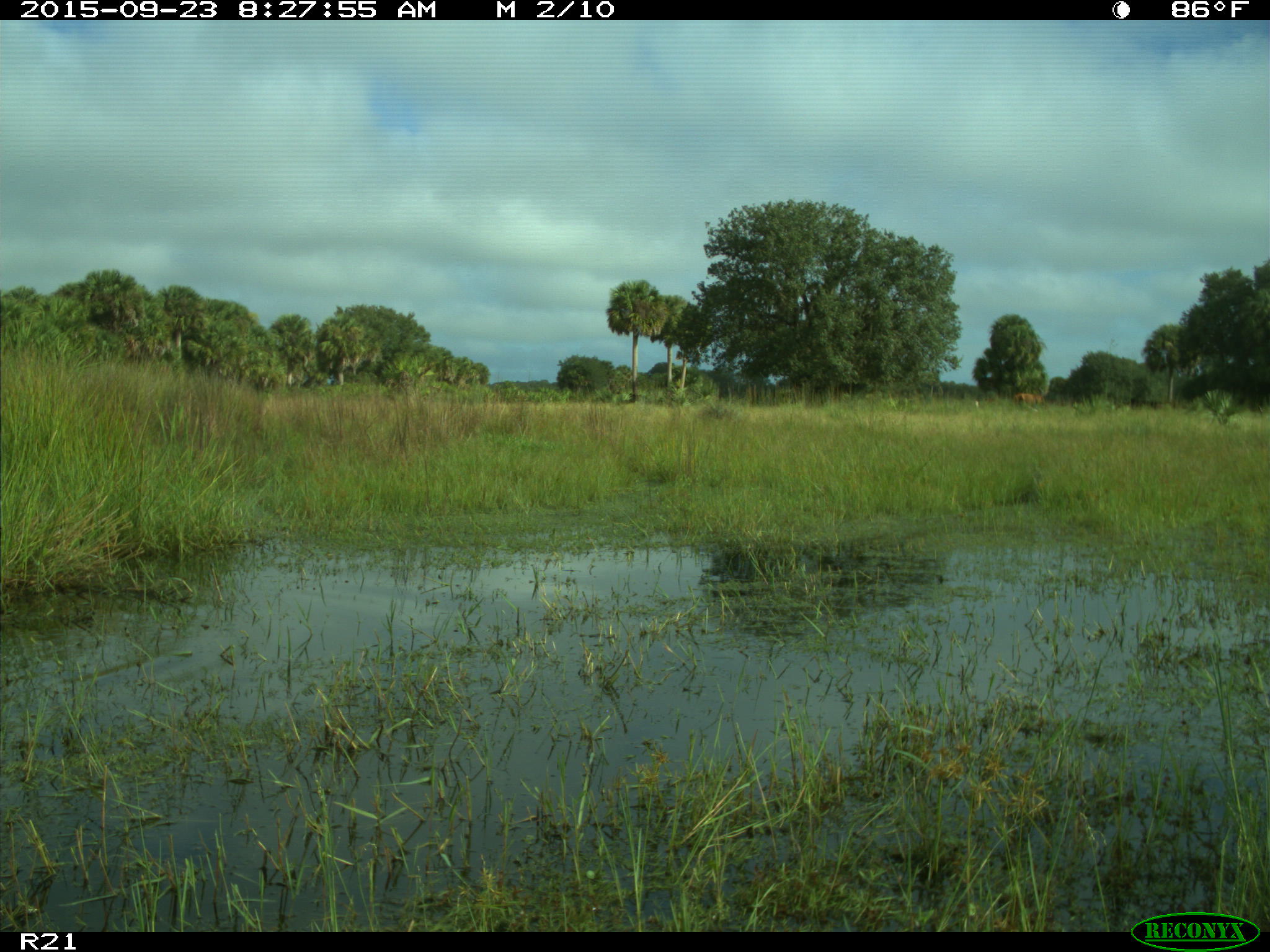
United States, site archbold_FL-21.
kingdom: Animalia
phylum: Chordata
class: Mammalia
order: Artiodactyla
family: Bovidae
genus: Bos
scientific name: Bos taurus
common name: domestic cow